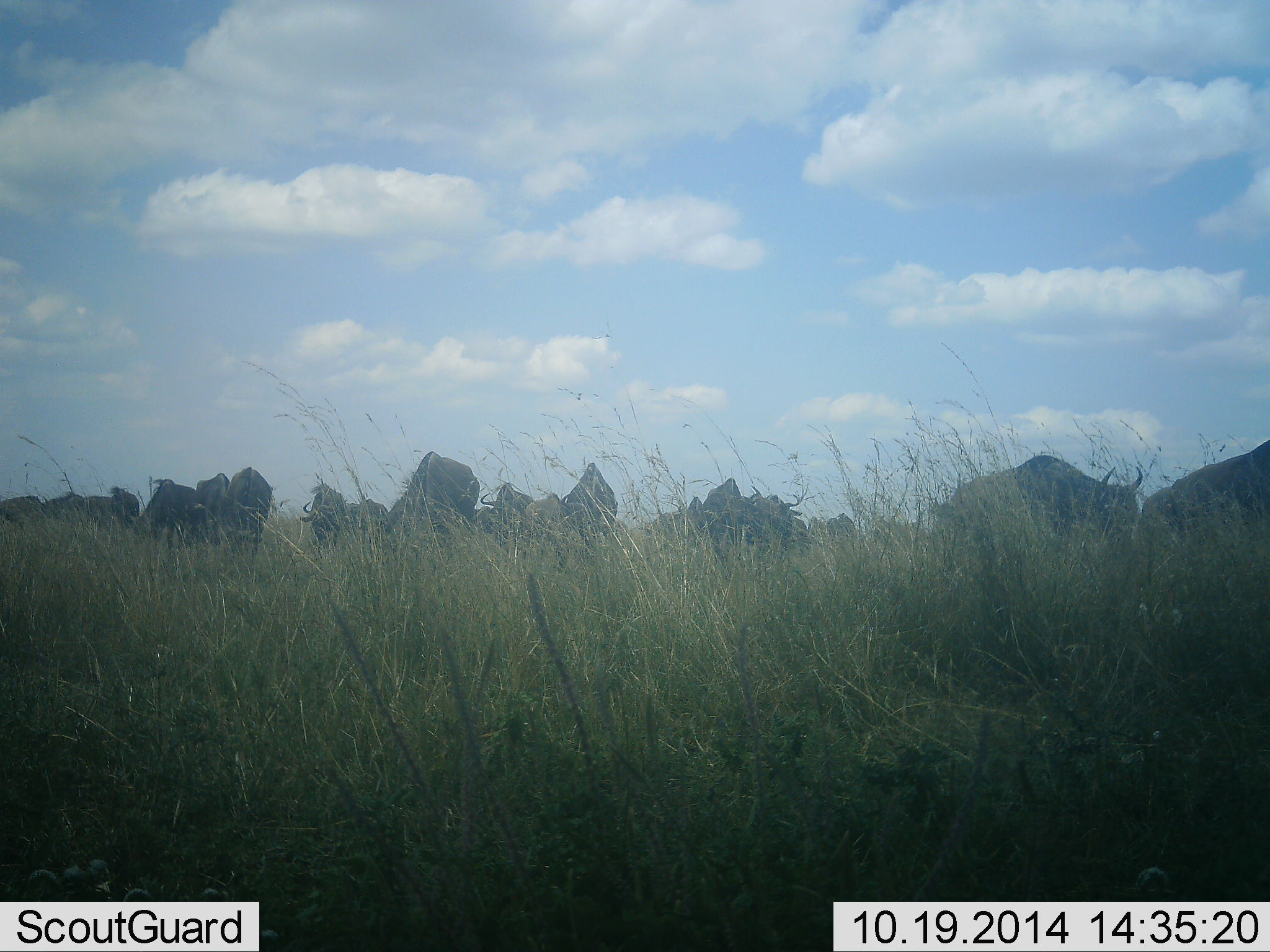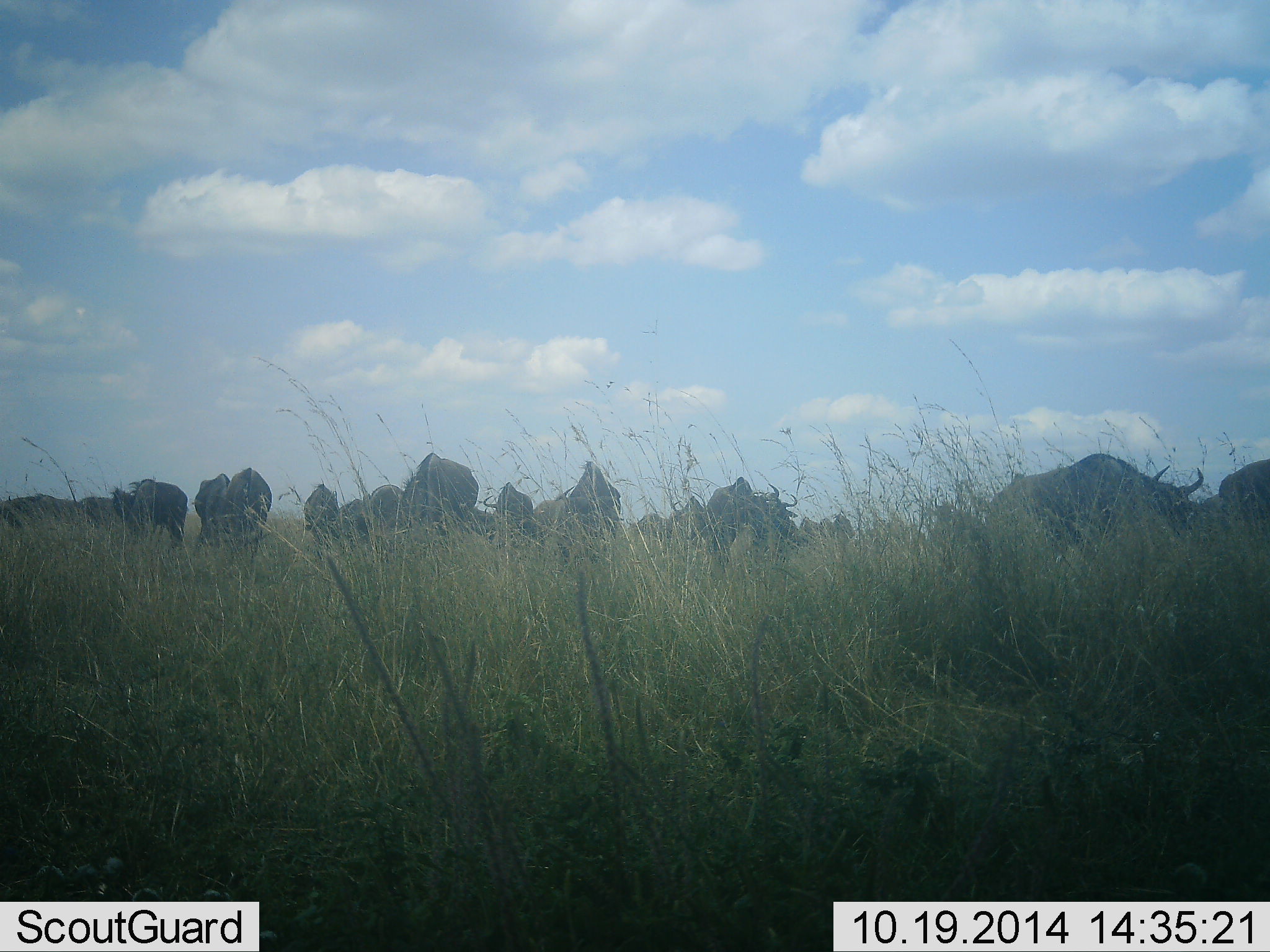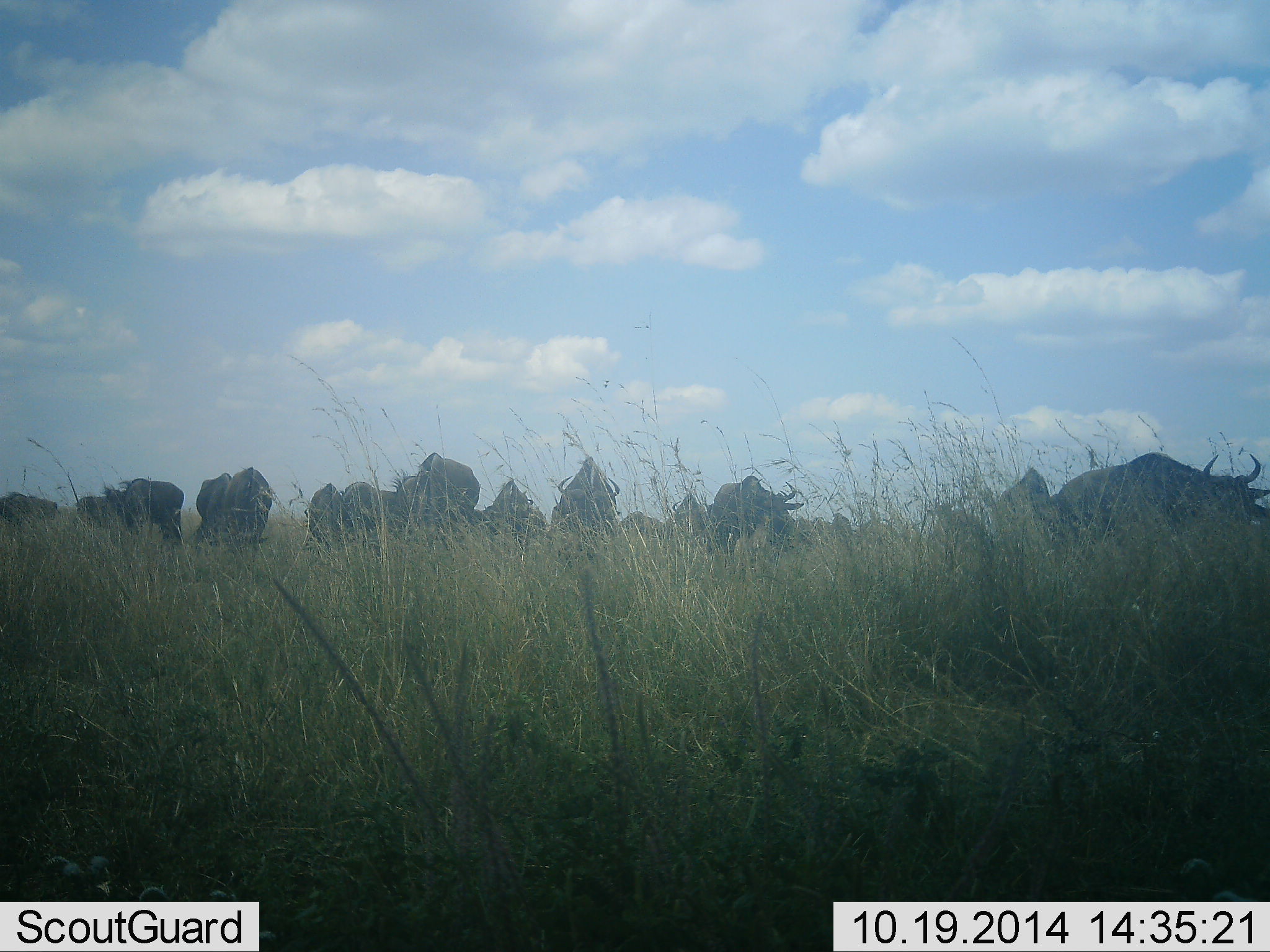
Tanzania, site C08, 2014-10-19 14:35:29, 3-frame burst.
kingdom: Animalia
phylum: Chordata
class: Mammalia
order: Artiodactyla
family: Bovidae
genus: Connochaetes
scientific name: Connochaetes taurinus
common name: blue wildebeest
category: wildebeest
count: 11-50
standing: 30%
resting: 0%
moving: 70%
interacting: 0%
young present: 0%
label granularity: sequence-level